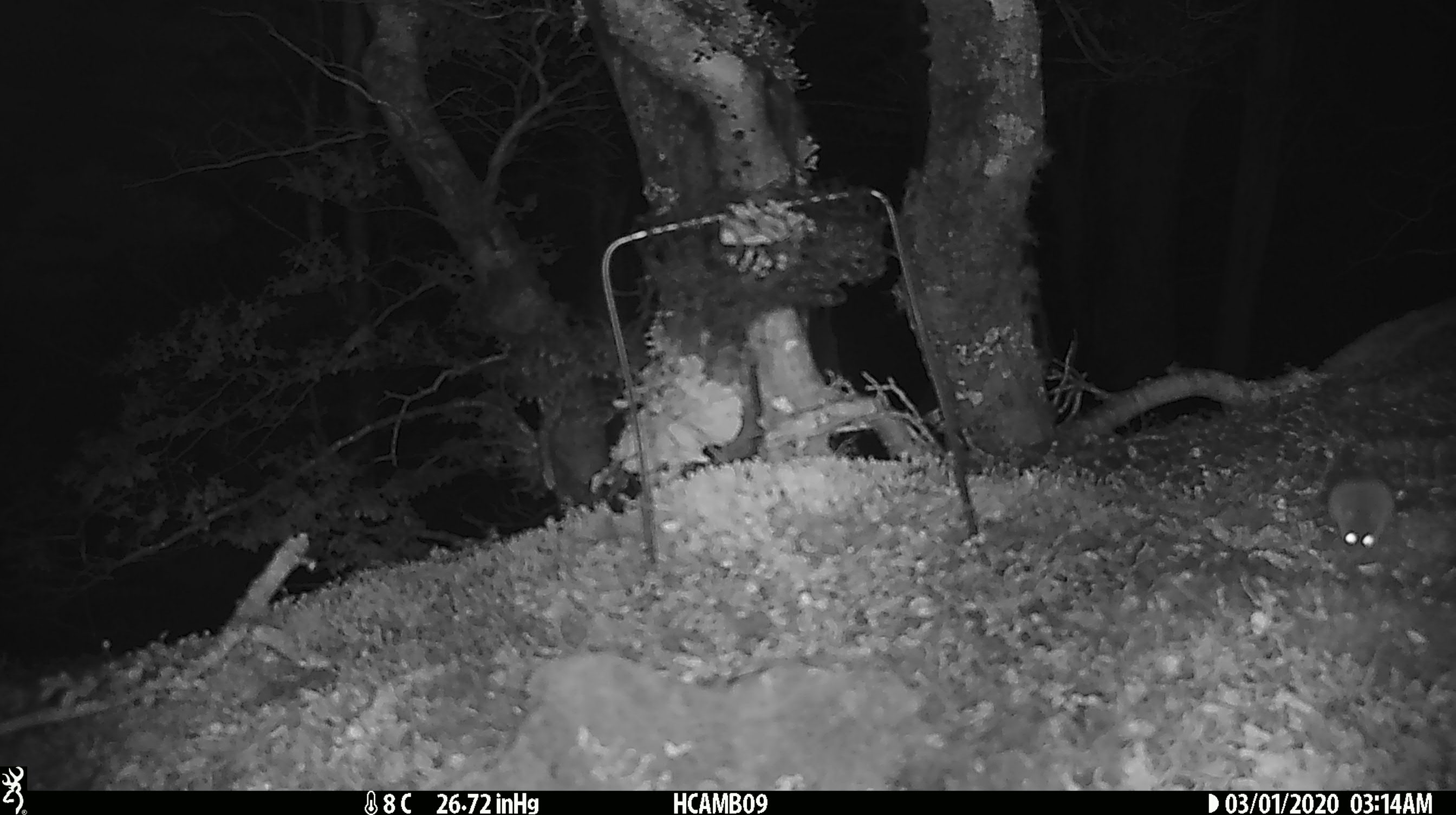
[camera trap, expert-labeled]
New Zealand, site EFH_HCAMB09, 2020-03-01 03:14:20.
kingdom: Animalia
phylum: Chordata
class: Mammalia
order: Rodentia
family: Muridae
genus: Mus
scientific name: Mus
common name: mouse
Mouse (Mus).